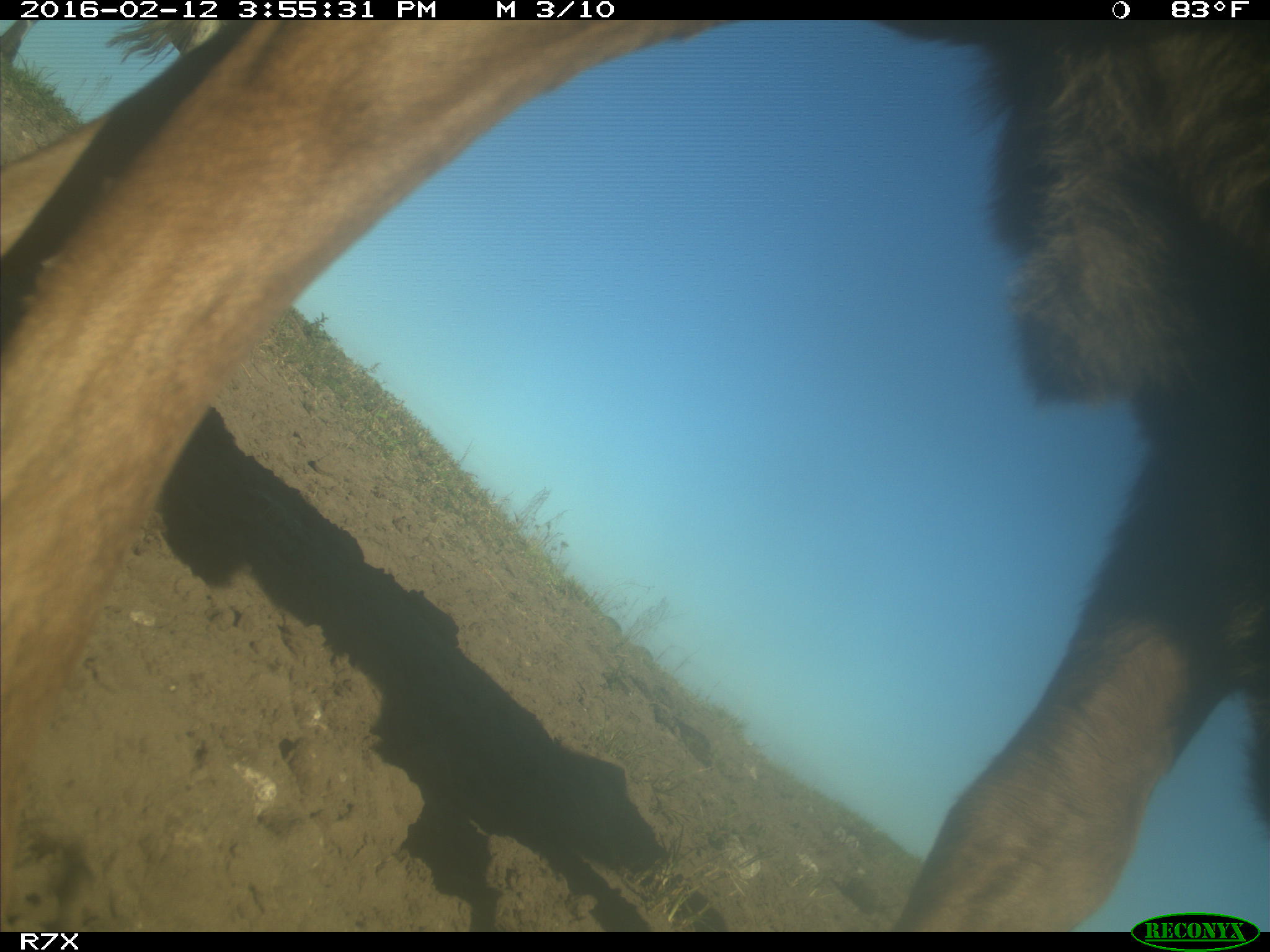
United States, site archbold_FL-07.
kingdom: Animalia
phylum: Chordata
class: Mammalia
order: Artiodactyla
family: Bovidae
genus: Bos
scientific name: Bos taurus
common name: domestic cow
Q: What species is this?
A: Bos taurus (domestic cow).